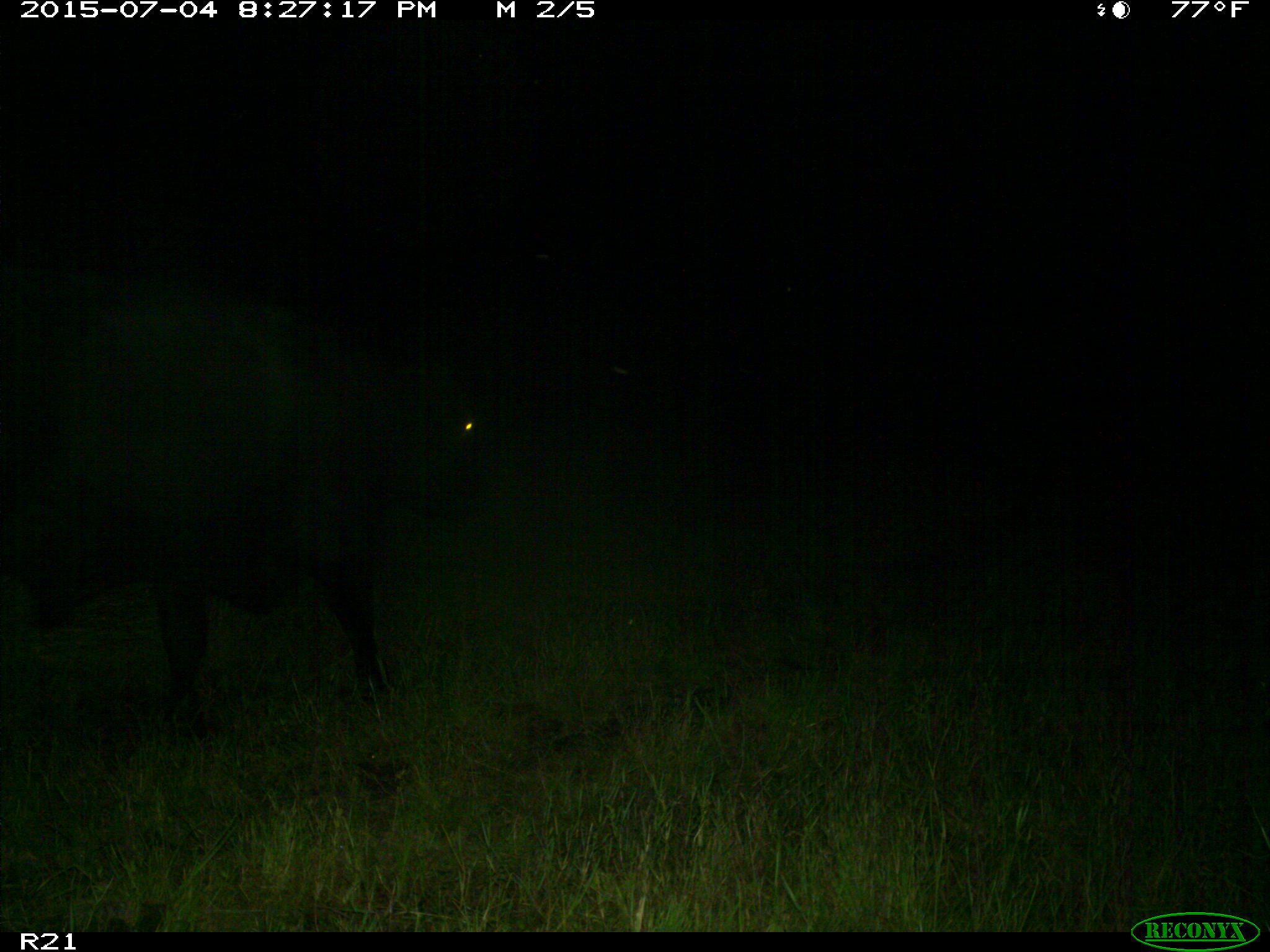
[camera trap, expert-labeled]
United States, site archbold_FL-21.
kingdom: Animalia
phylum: Chordata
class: Mammalia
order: Artiodactyla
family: Bovidae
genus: Bos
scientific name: Bos taurus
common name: domestic cow